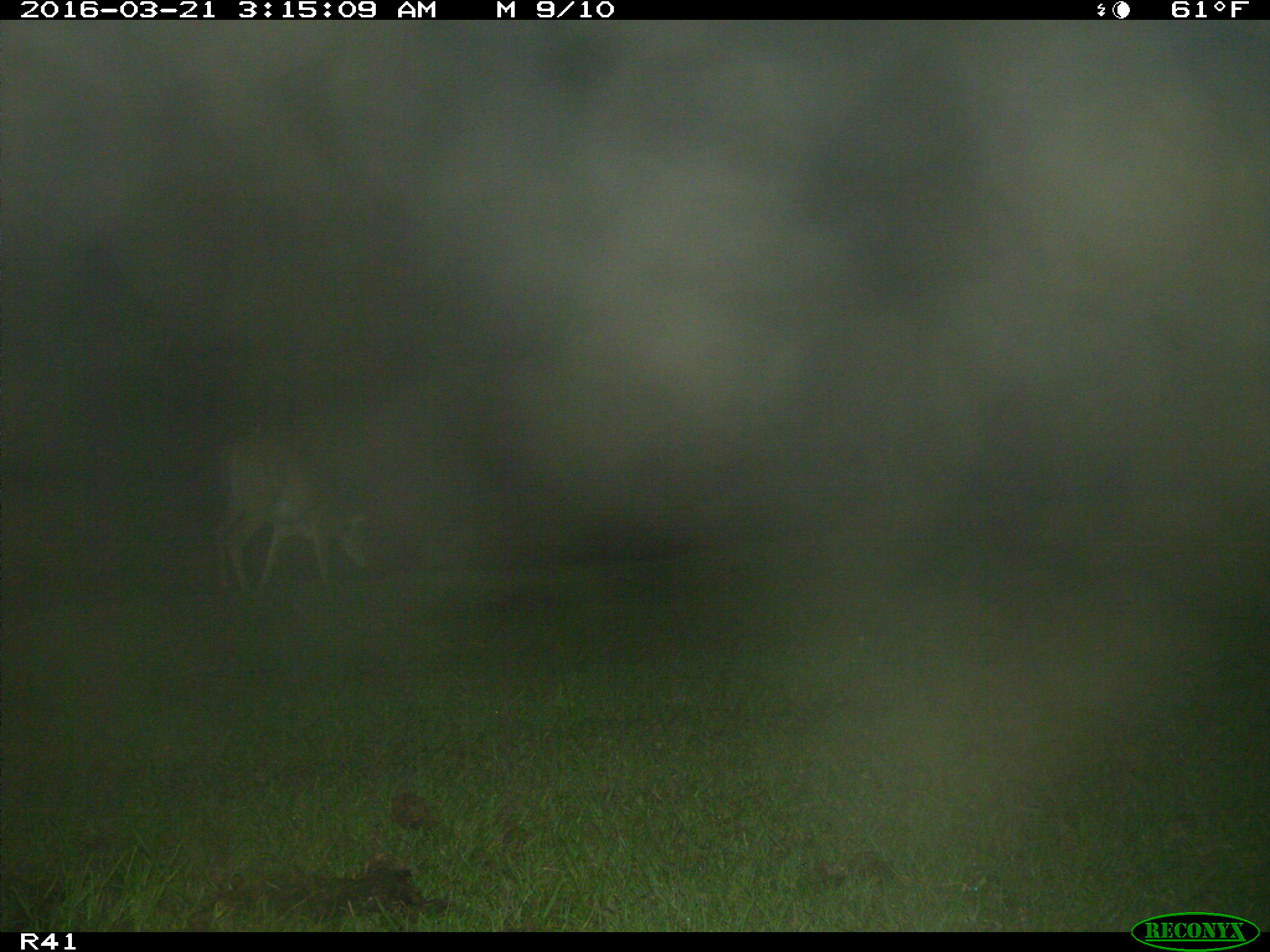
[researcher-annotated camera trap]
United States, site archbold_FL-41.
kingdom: Animalia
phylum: Chordata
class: Mammalia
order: Artiodactyla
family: Cervidae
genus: Odocoileus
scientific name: Odocoileus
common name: deer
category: unidentified deer